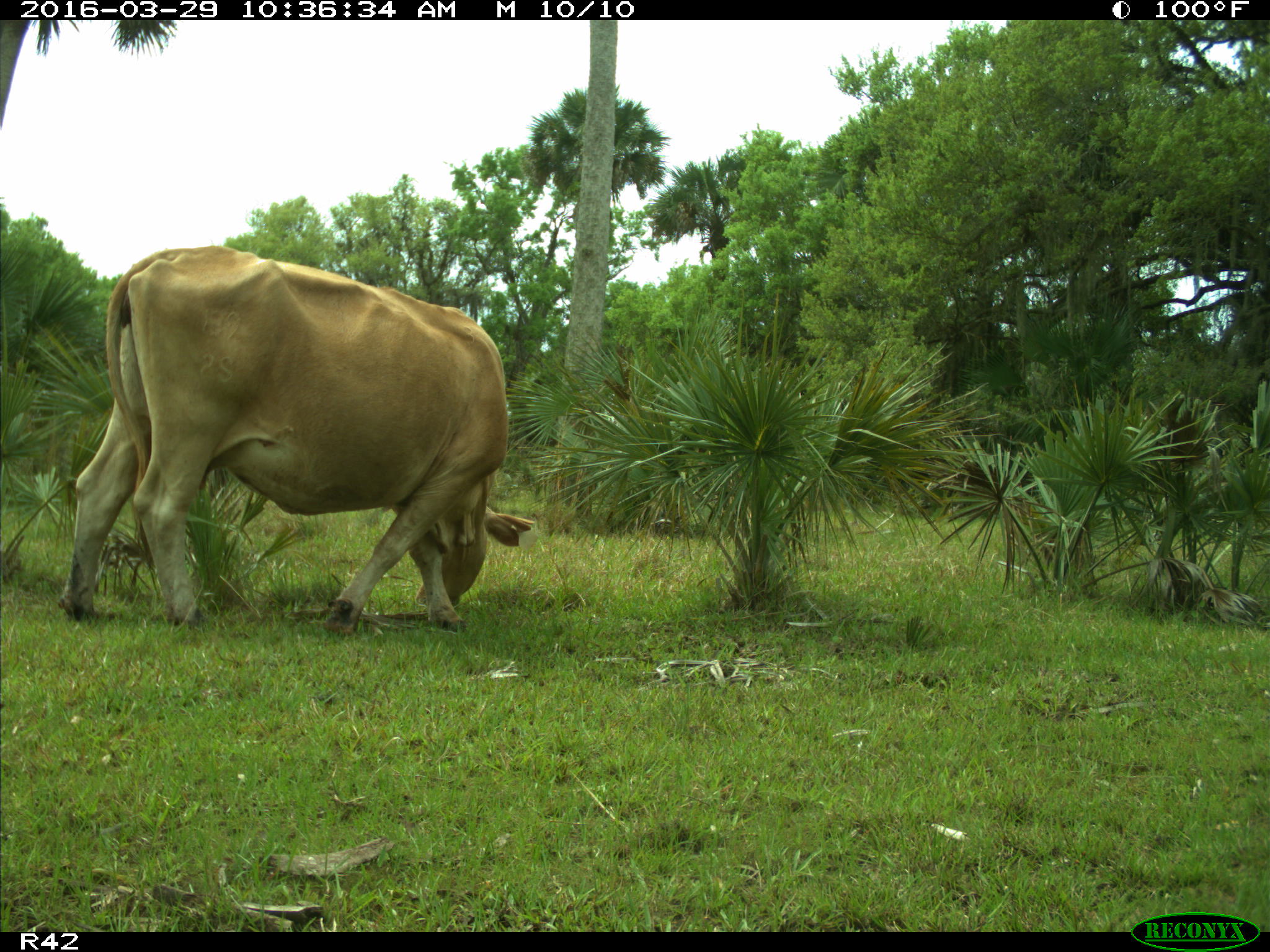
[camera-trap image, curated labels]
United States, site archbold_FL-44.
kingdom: Animalia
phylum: Chordata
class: Mammalia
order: Artiodactyla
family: Bovidae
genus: Bos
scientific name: Bos taurus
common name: domestic cow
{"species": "Bos taurus (domestic cow)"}